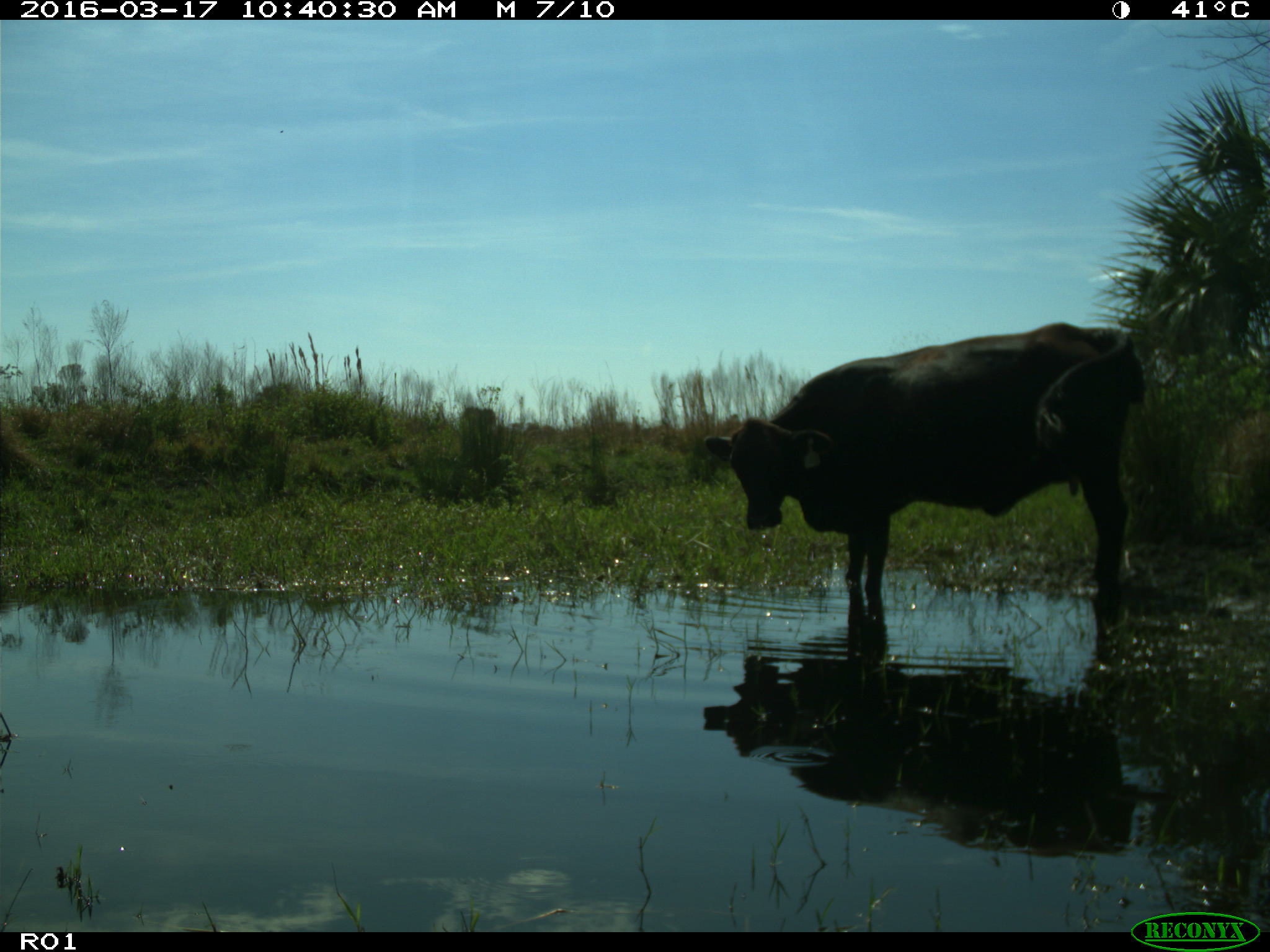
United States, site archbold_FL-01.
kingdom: Animalia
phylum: Chordata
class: Mammalia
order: Artiodactyla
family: Bovidae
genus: Bos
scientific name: Bos taurus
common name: domestic cow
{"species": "Bos taurus (domestic cow)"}